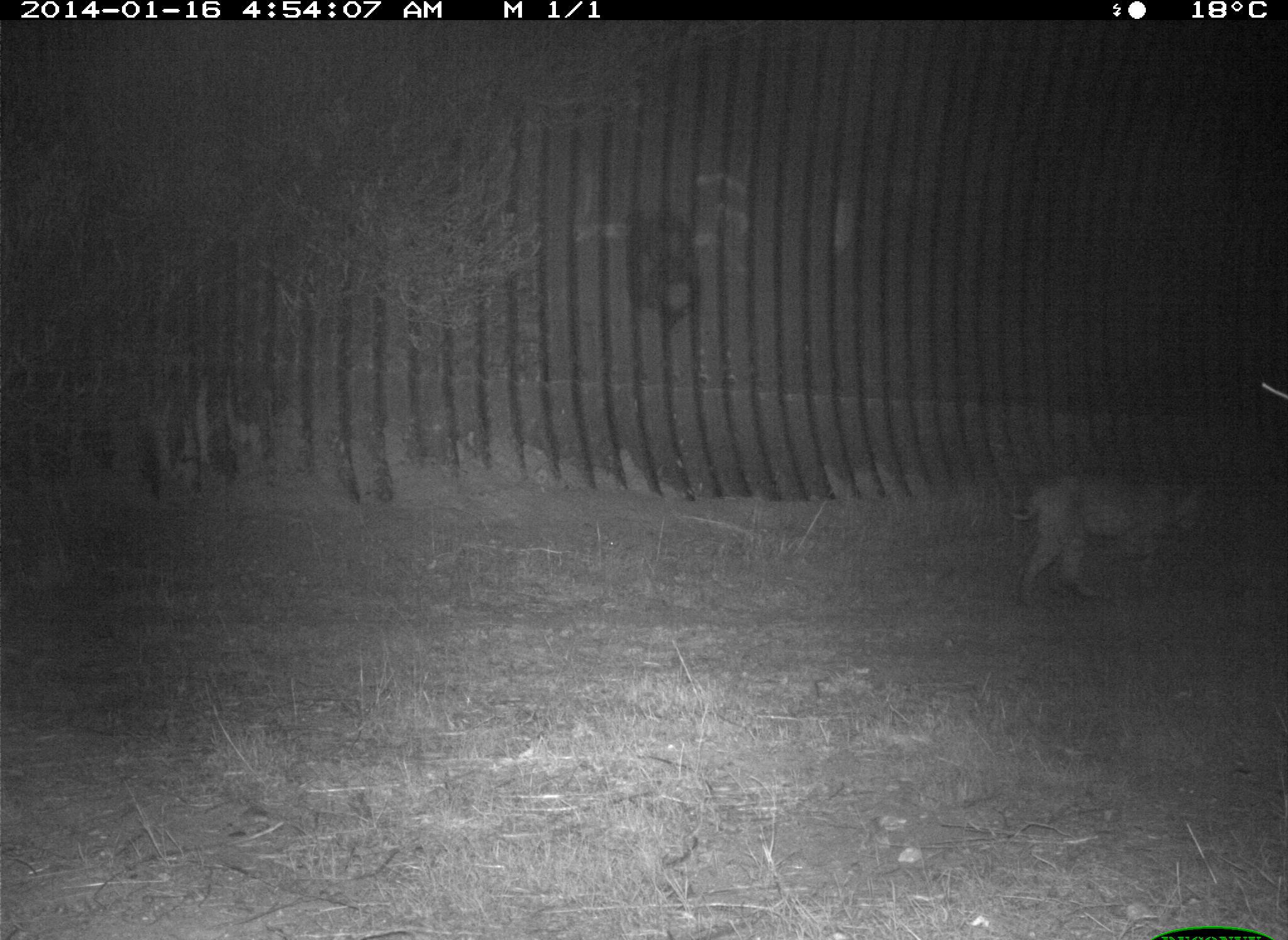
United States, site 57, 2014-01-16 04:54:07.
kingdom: Animalia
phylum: Chordata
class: Mammalia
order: Carnivora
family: Felidae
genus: Lynx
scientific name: Lynx rufus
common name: bobcat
Bobcat (Lynx rufus).